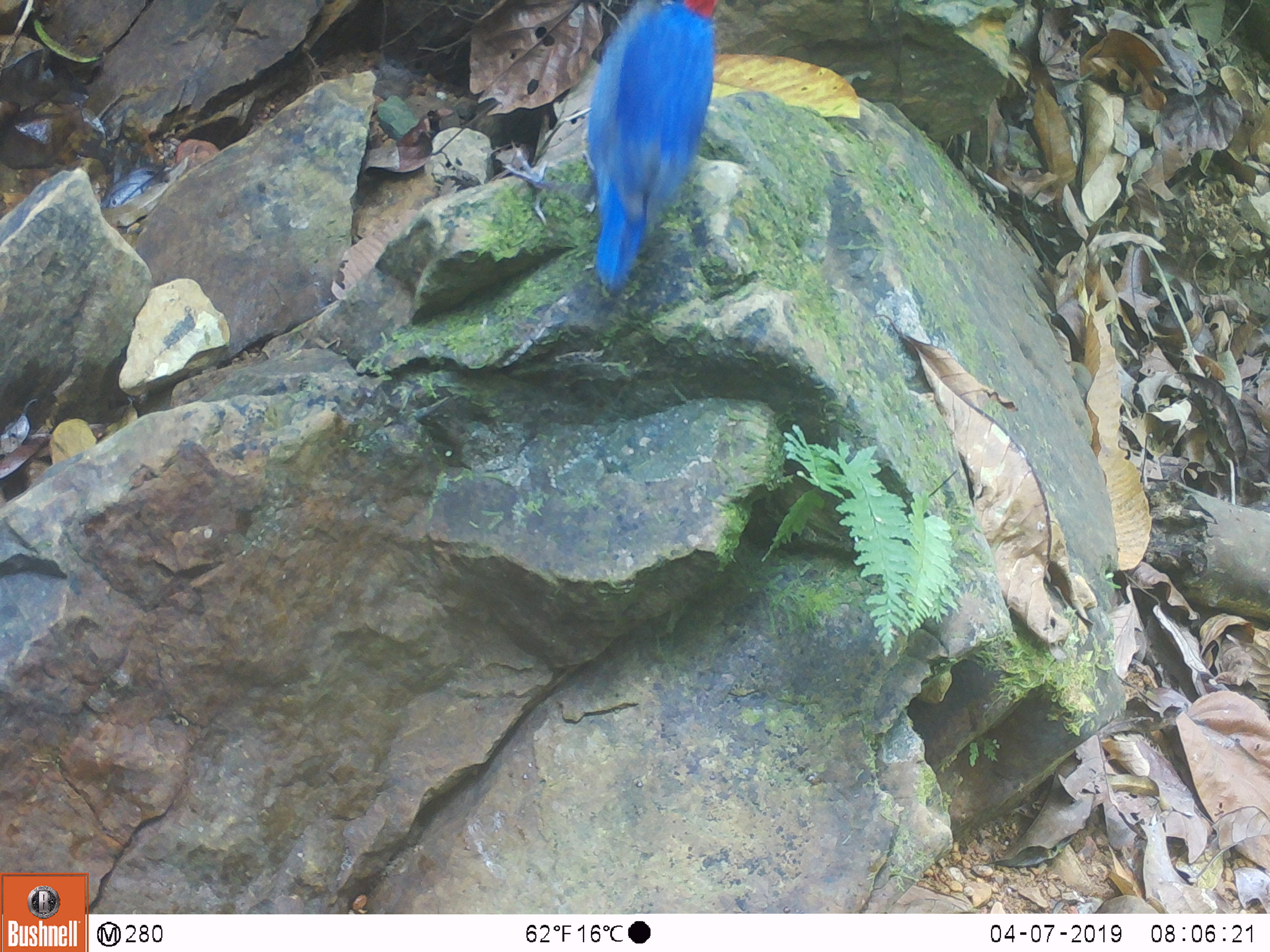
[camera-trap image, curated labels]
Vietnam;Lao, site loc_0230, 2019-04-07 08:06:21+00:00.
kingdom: Animalia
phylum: Chordata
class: Aves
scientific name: Aves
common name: bird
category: unidentified bird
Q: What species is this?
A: Unidentified bird (bird) (Aves).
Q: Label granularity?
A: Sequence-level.